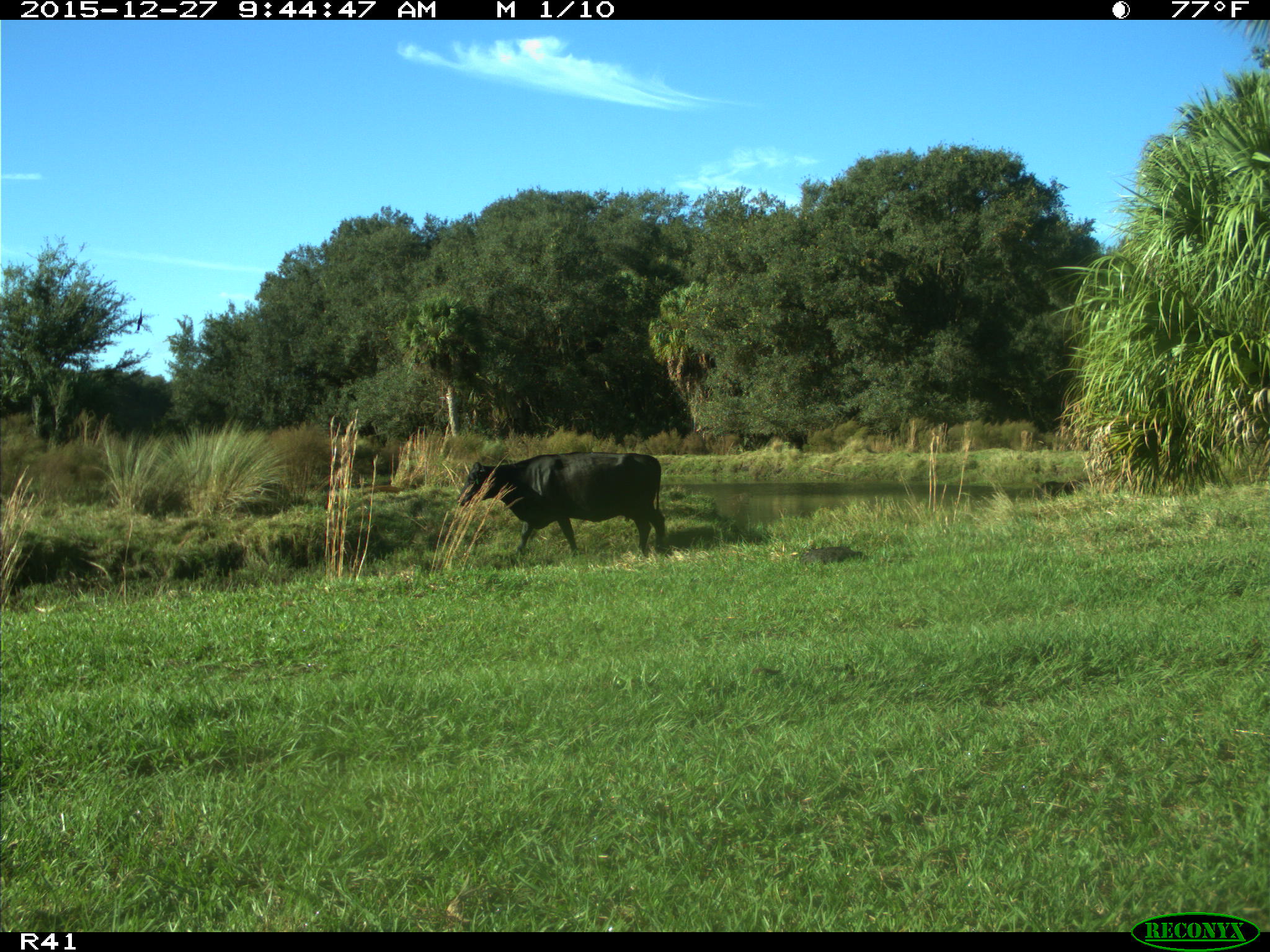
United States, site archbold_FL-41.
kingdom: Animalia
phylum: Chordata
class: Mammalia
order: Artiodactyla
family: Bovidae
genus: Bos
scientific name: Bos taurus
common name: domestic cow